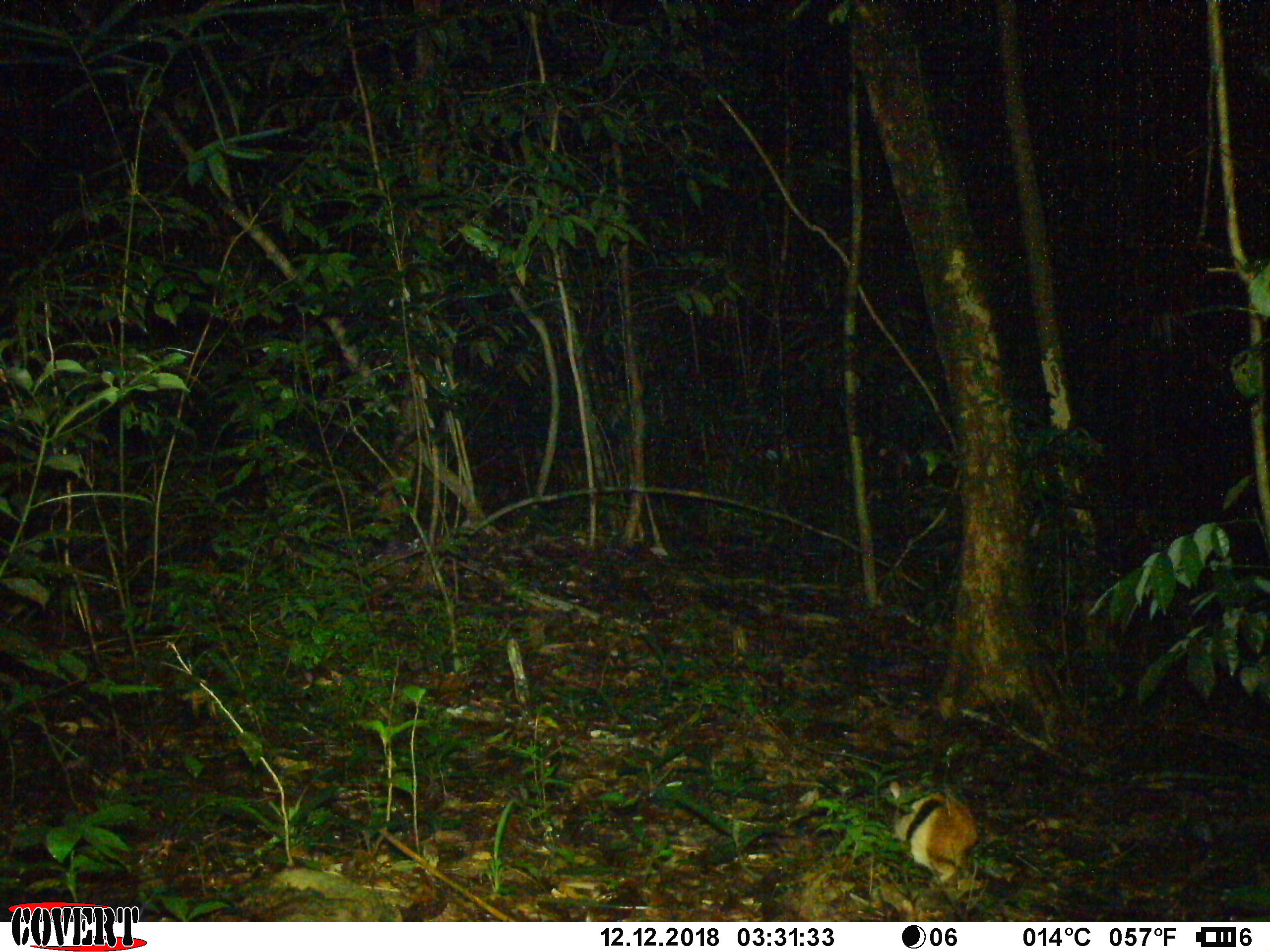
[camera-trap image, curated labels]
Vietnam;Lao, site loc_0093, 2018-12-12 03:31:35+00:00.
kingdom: Animalia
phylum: Chordata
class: Mammalia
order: Lagomorpha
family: Leporidae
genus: Nesolagus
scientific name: Nesolagus timminsi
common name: annamite striped rabbit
Annamite striped rabbit (Nesolagus timminsi). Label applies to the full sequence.